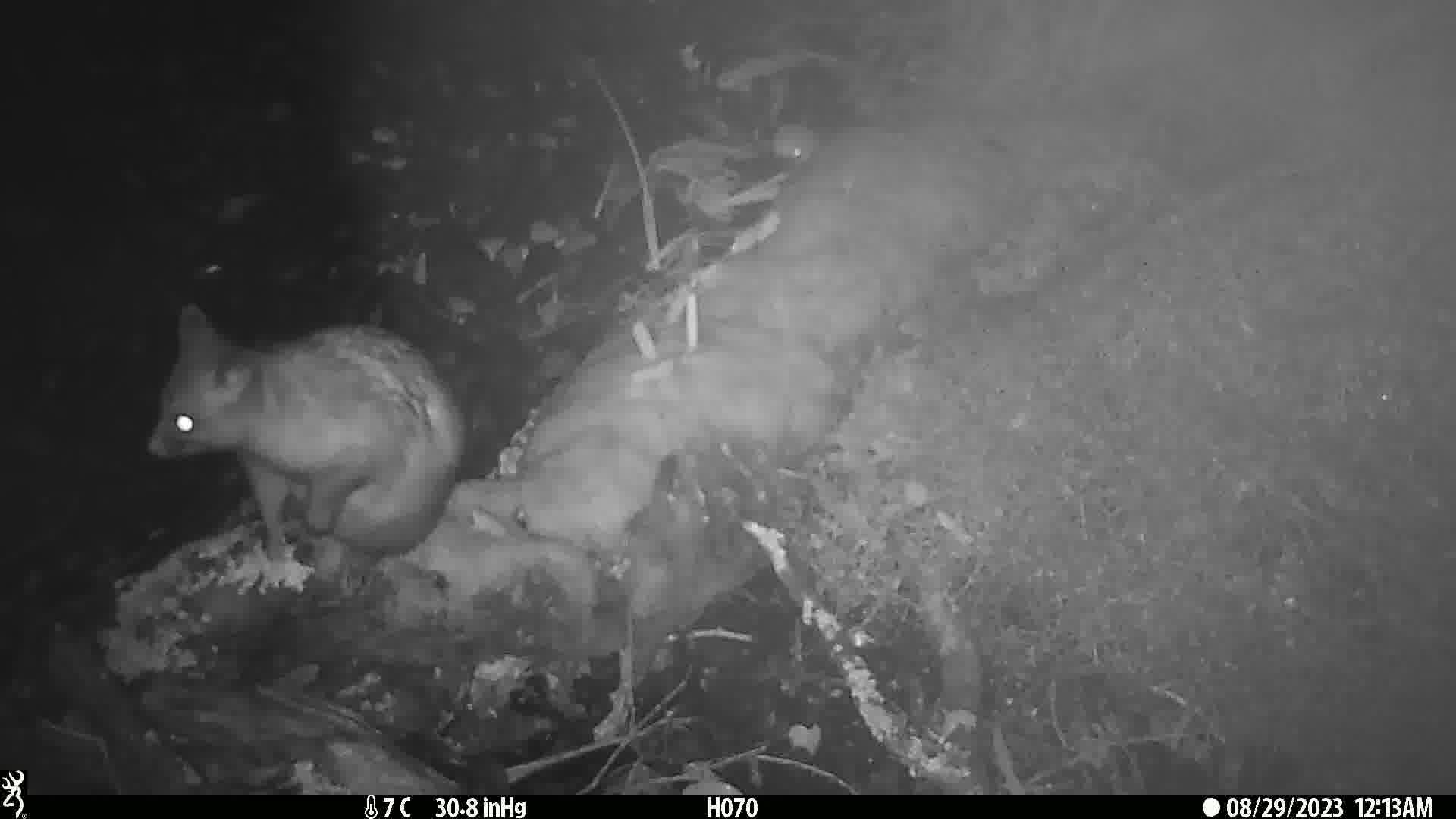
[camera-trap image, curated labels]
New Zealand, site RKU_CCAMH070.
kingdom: Animalia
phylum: Chordata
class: Mammalia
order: Diprotodontia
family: Phalangeridae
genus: Trichosurus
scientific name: Trichosurus vulpecula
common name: common brushtail possum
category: possum